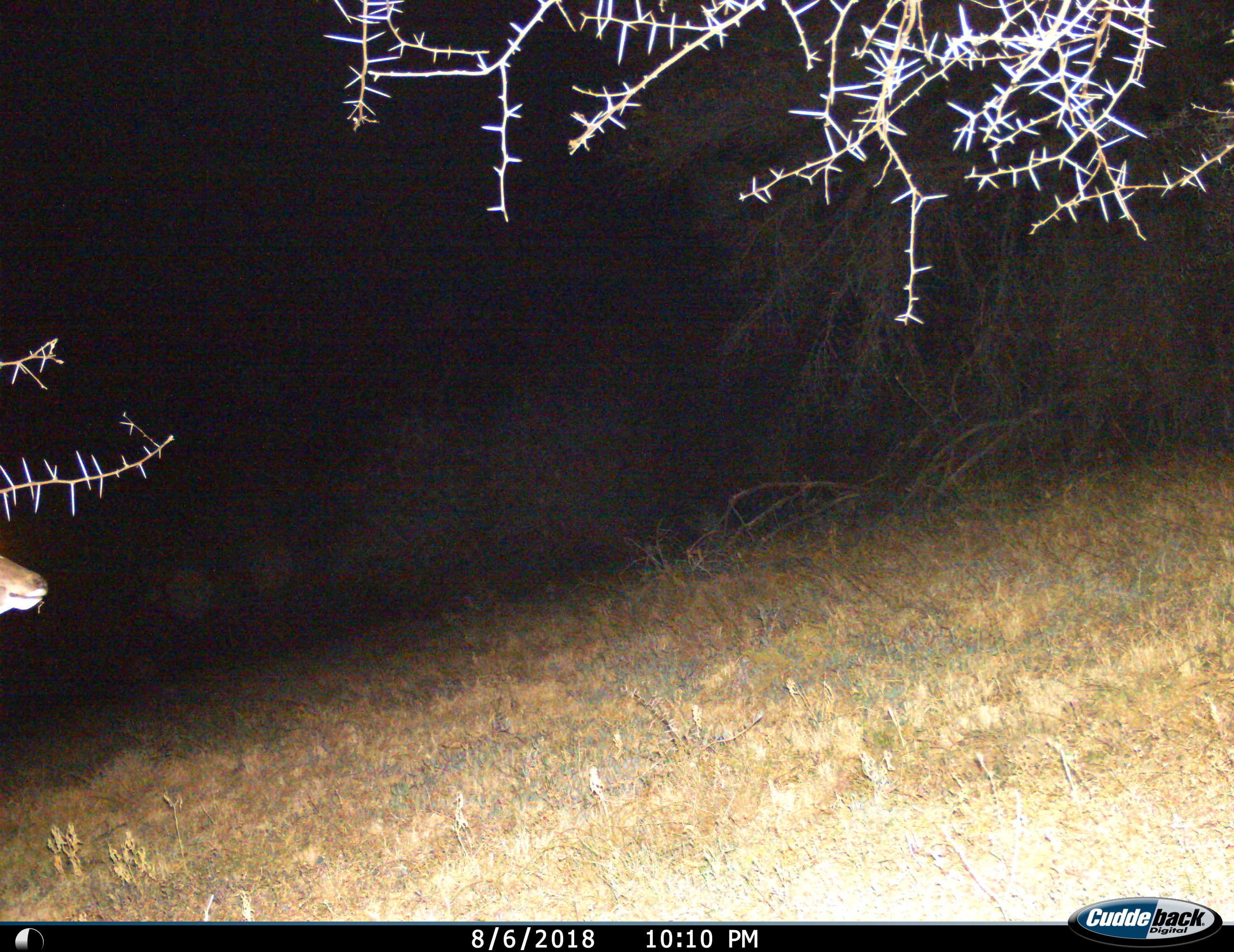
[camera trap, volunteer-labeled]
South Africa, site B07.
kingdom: Animalia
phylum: Chordata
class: Mammalia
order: Artiodactyla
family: Bovidae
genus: Tragelaphus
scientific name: Tragelaphus strepsiceros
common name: greater kudu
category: kudu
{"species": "kudu (greater kudu) (Tragelaphus strepsiceros)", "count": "1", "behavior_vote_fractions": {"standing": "40%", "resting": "0%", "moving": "60%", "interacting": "0%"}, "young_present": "0%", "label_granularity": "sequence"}